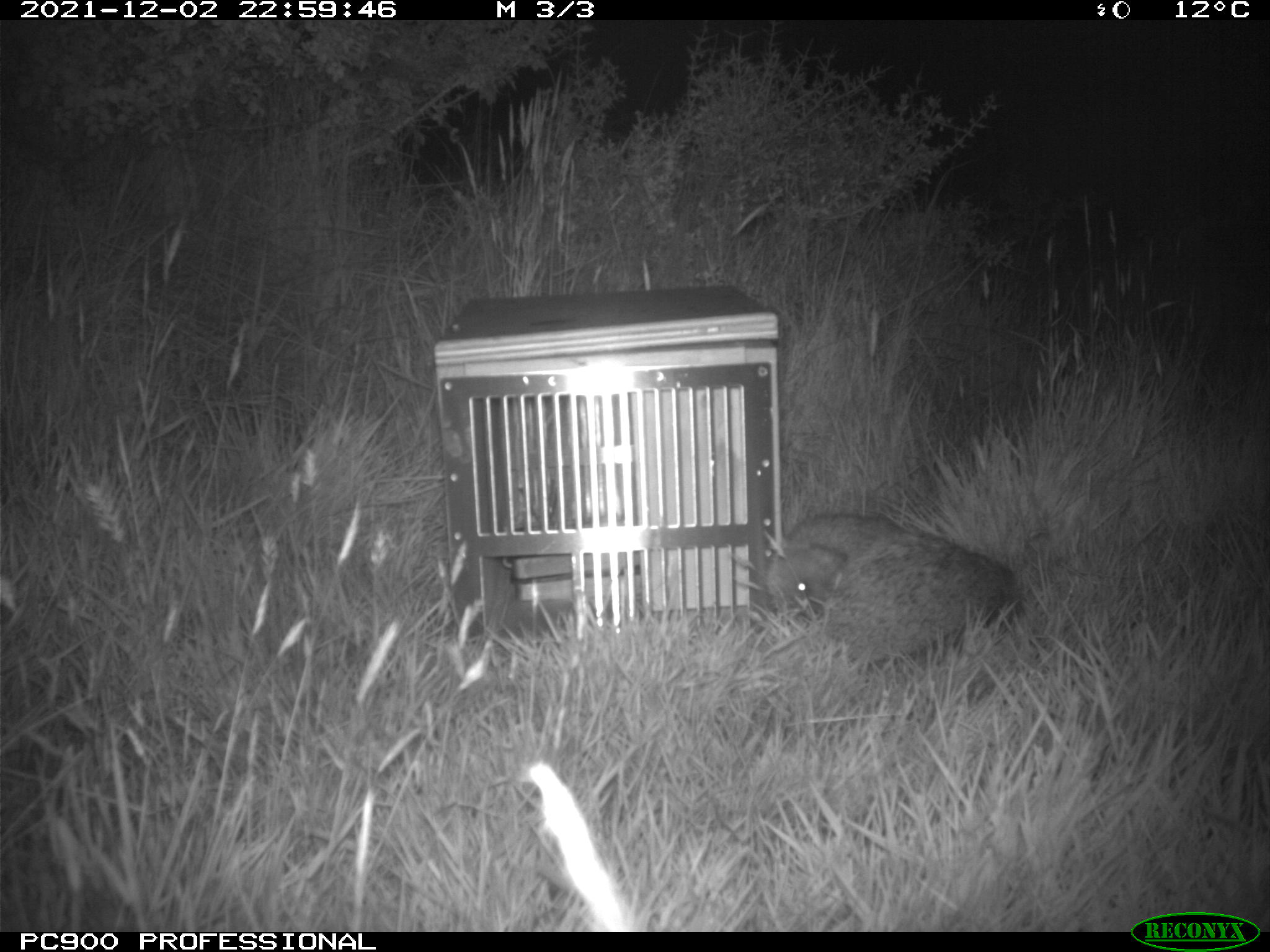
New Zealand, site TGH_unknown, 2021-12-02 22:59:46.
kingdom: Animalia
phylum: Chordata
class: Mammalia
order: Eulipotyphla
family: Erinaceidae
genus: Erinaceus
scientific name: Erinaceus europaeus europaeus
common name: european hedgehog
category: hedgehog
Hedgehog (european hedgehog) (Erinaceus europaeus europaeus).